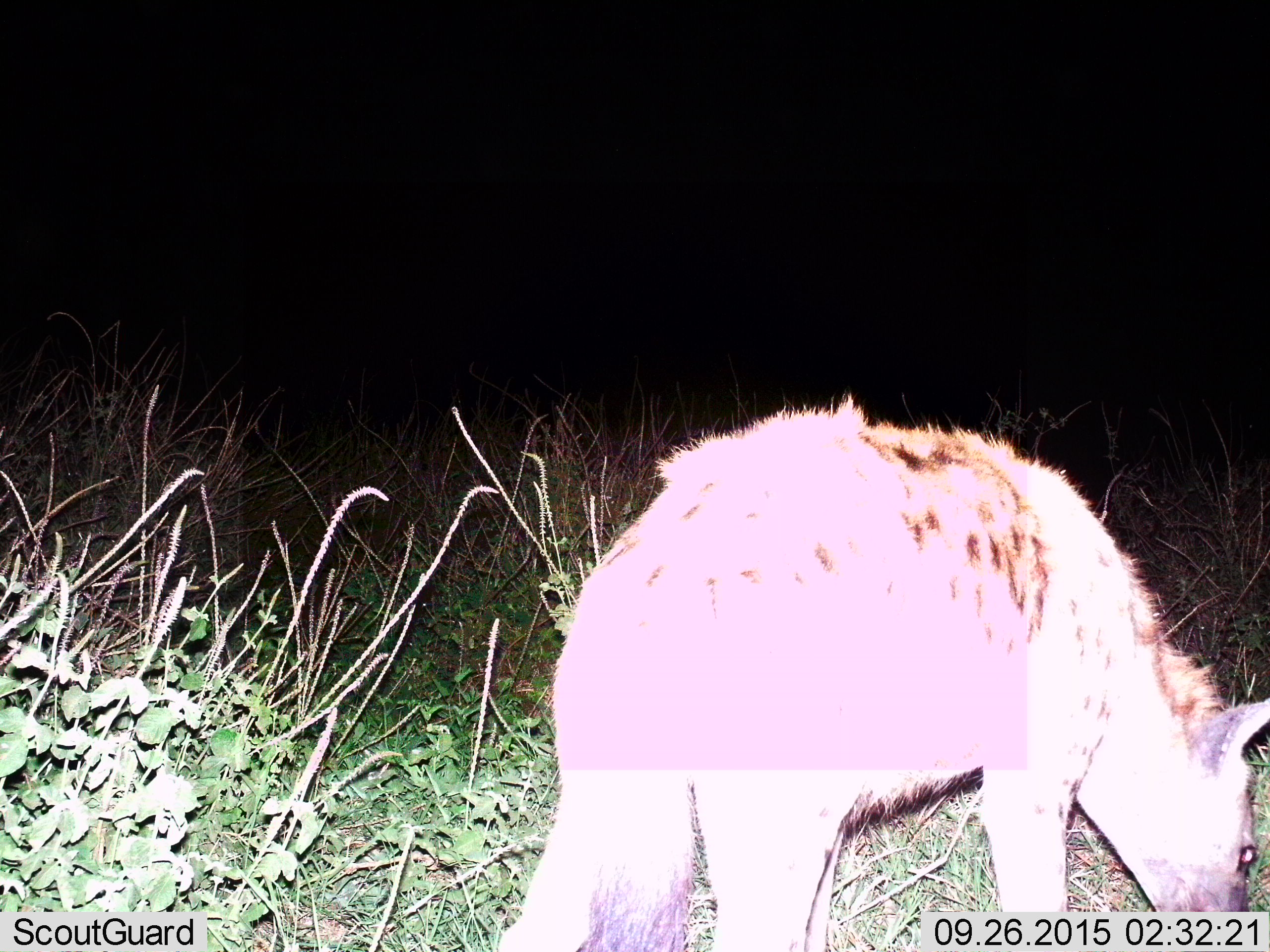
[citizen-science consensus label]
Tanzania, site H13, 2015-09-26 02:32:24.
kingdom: Animalia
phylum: Chordata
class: Mammalia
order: Carnivora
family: Hyaenidae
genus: Crocuta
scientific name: Crocuta crocuta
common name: spotted hyena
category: hyenaspotted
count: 1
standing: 60%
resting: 0%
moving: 0%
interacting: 0%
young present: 0%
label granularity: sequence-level